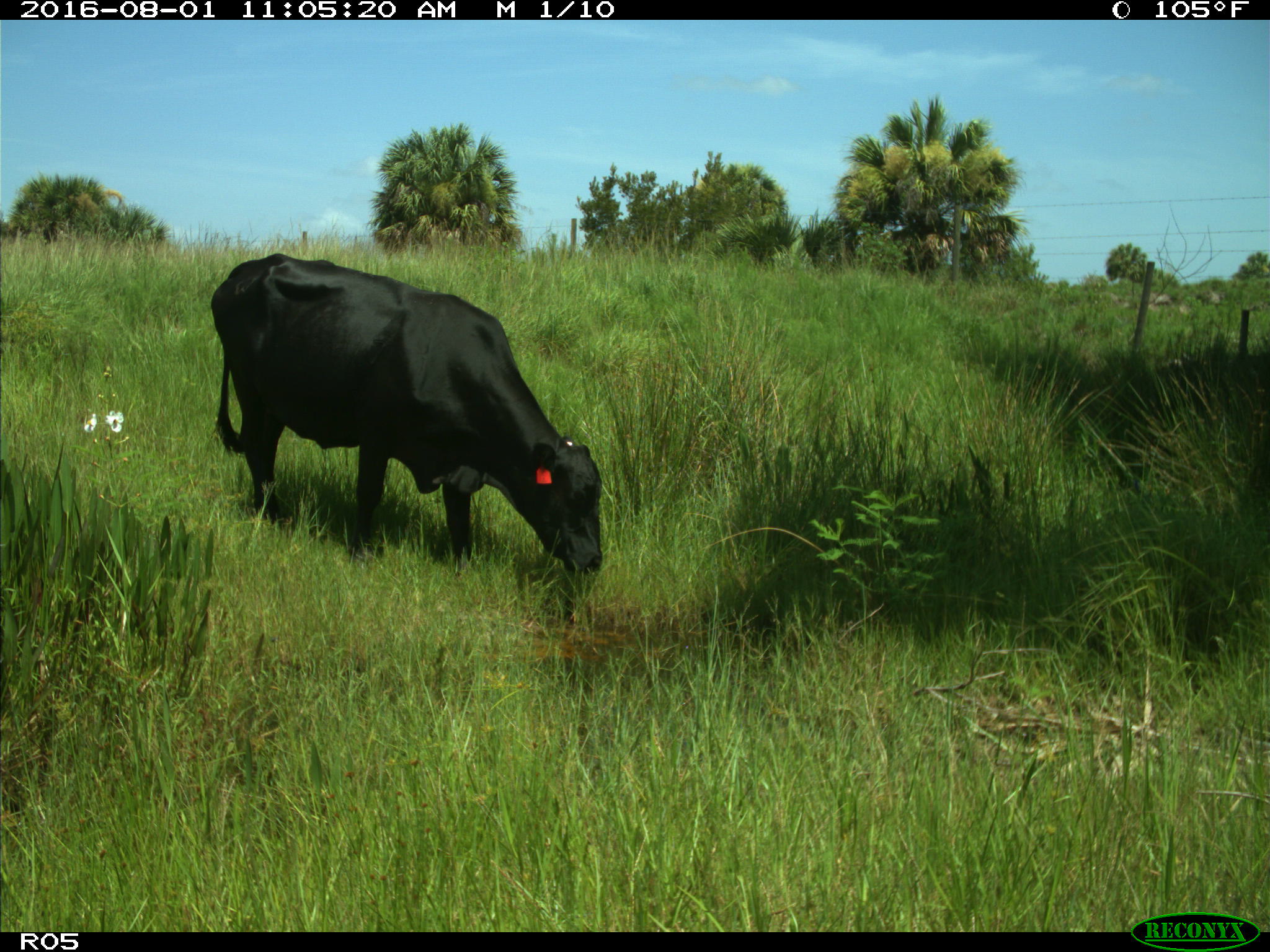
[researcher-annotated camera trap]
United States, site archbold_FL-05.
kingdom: Animalia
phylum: Chordata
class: Mammalia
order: Artiodactyla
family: Bovidae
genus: Bos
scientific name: Bos taurus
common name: domestic cow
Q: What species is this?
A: Bos taurus (domestic cow).